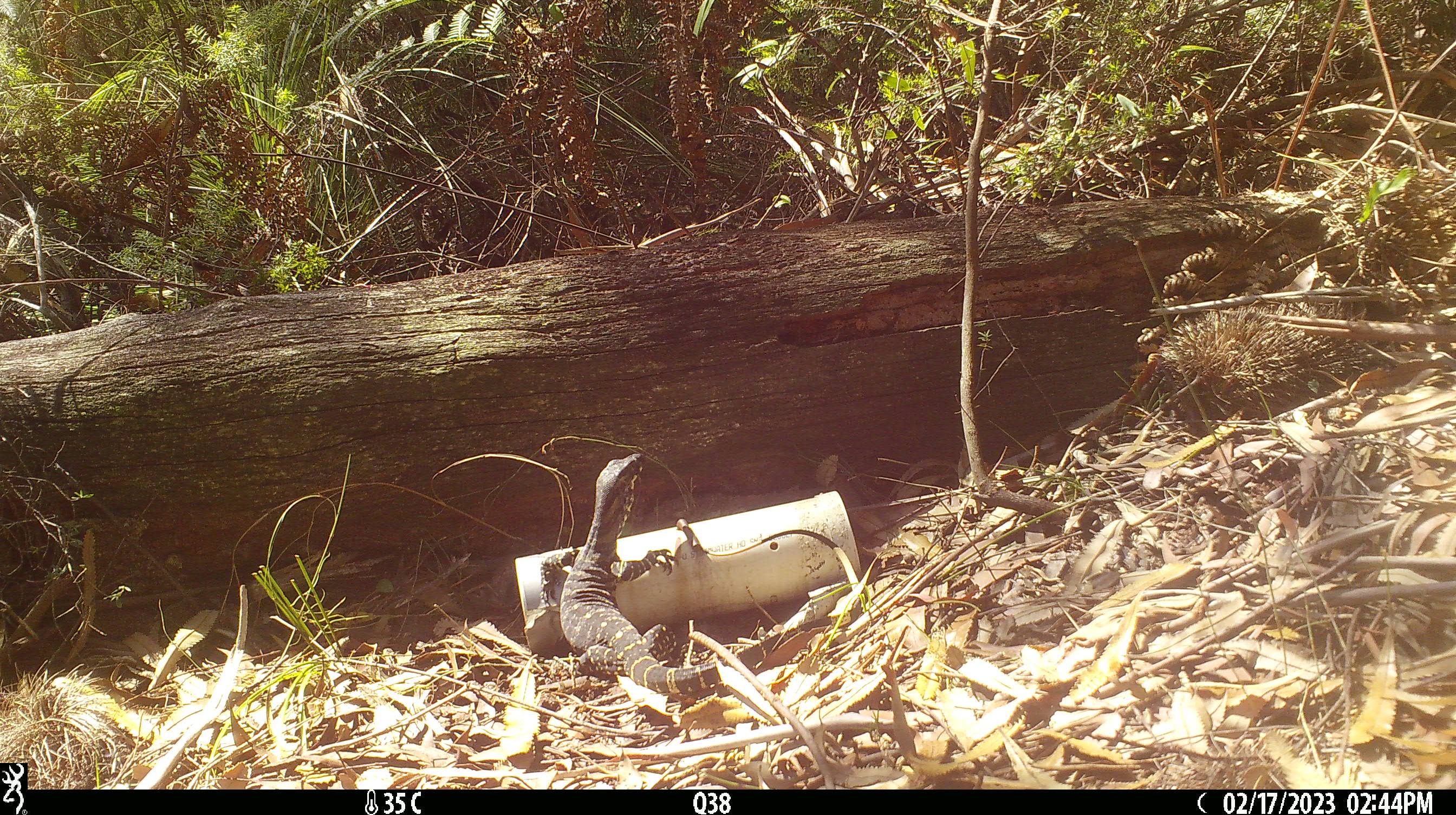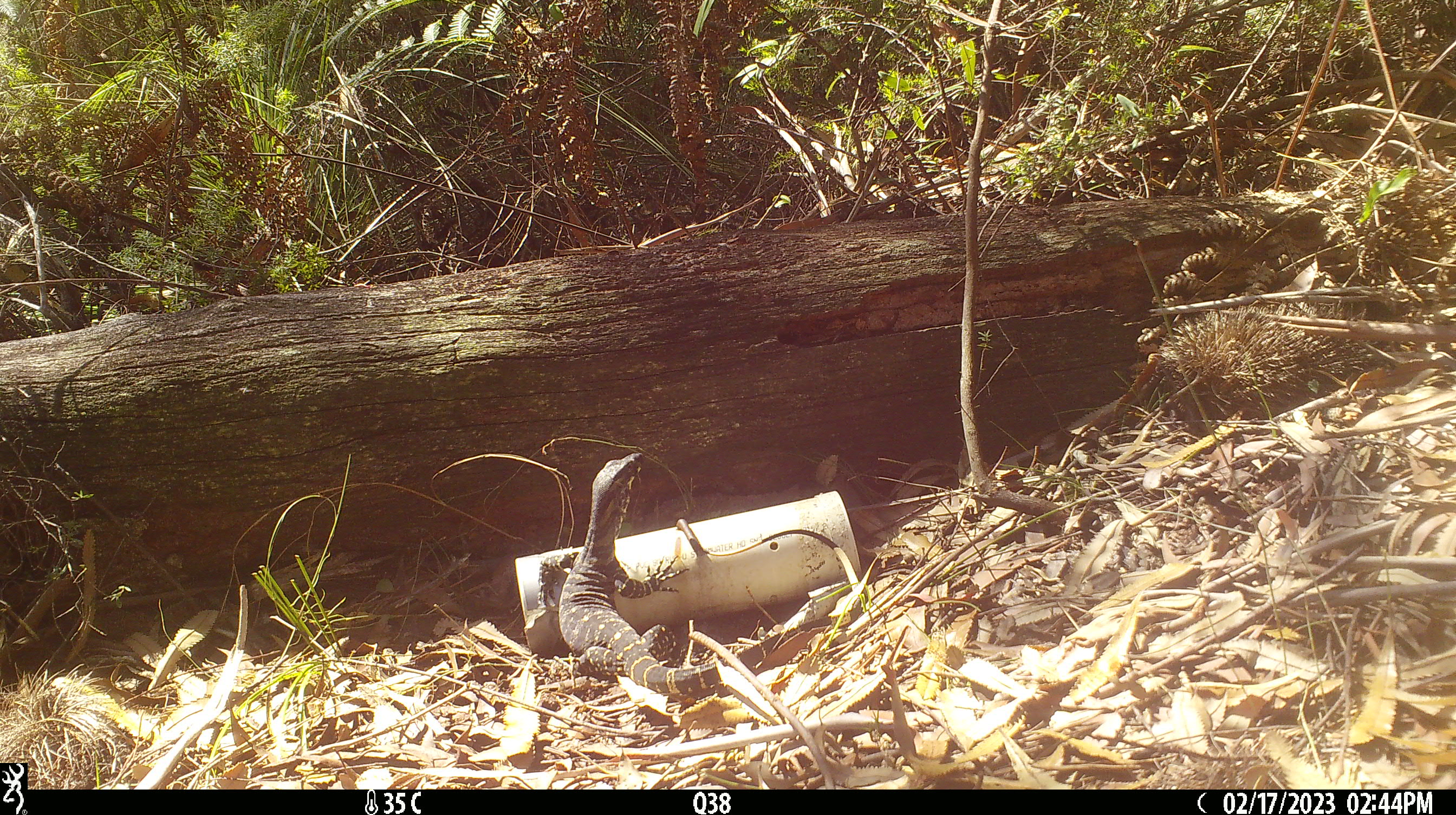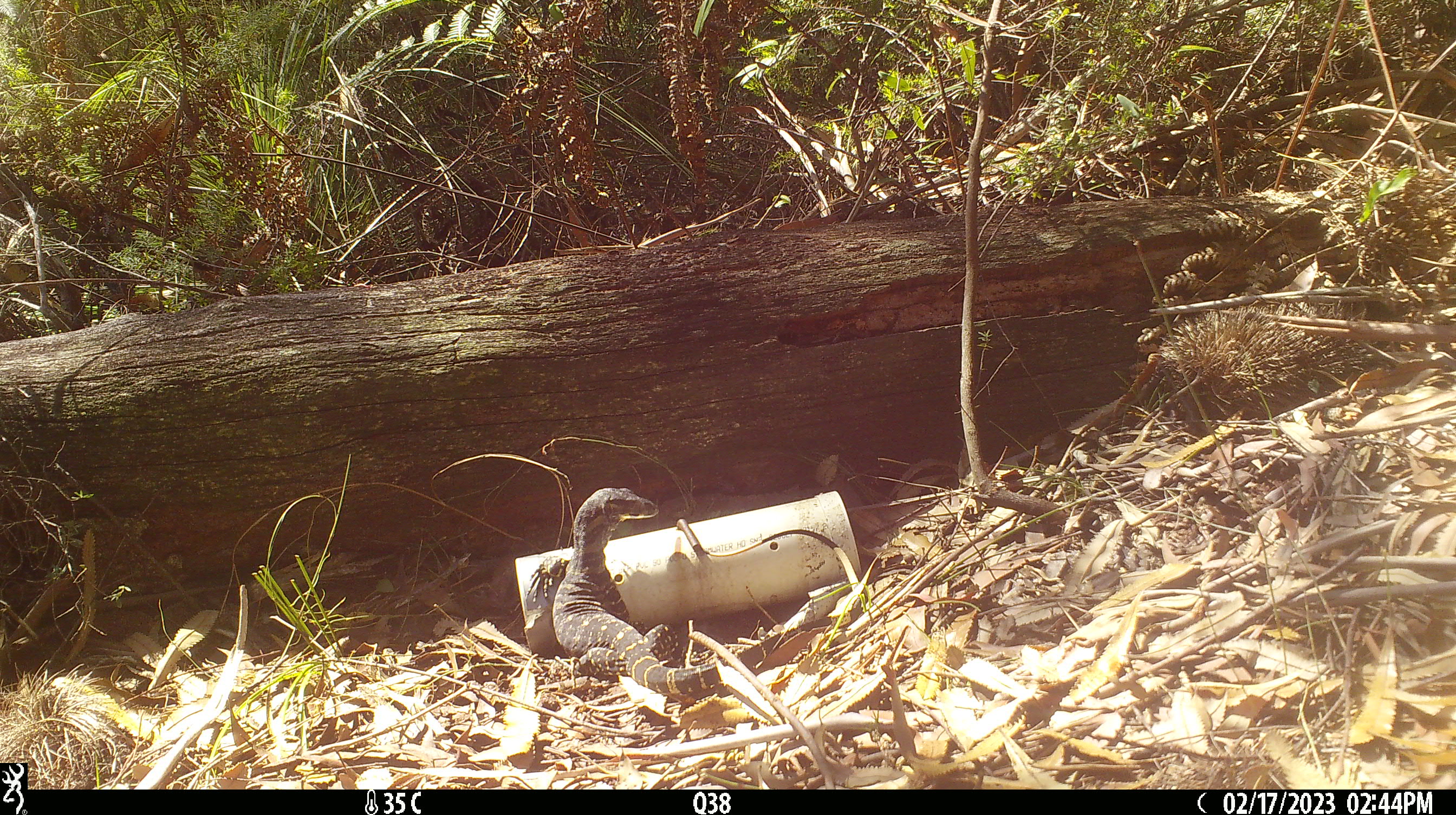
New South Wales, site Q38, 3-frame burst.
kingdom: Animalia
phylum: Chordata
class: Reptilia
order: Squamata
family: Varanidae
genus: Varanus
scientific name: Varanus varius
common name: lace monitor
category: goanna